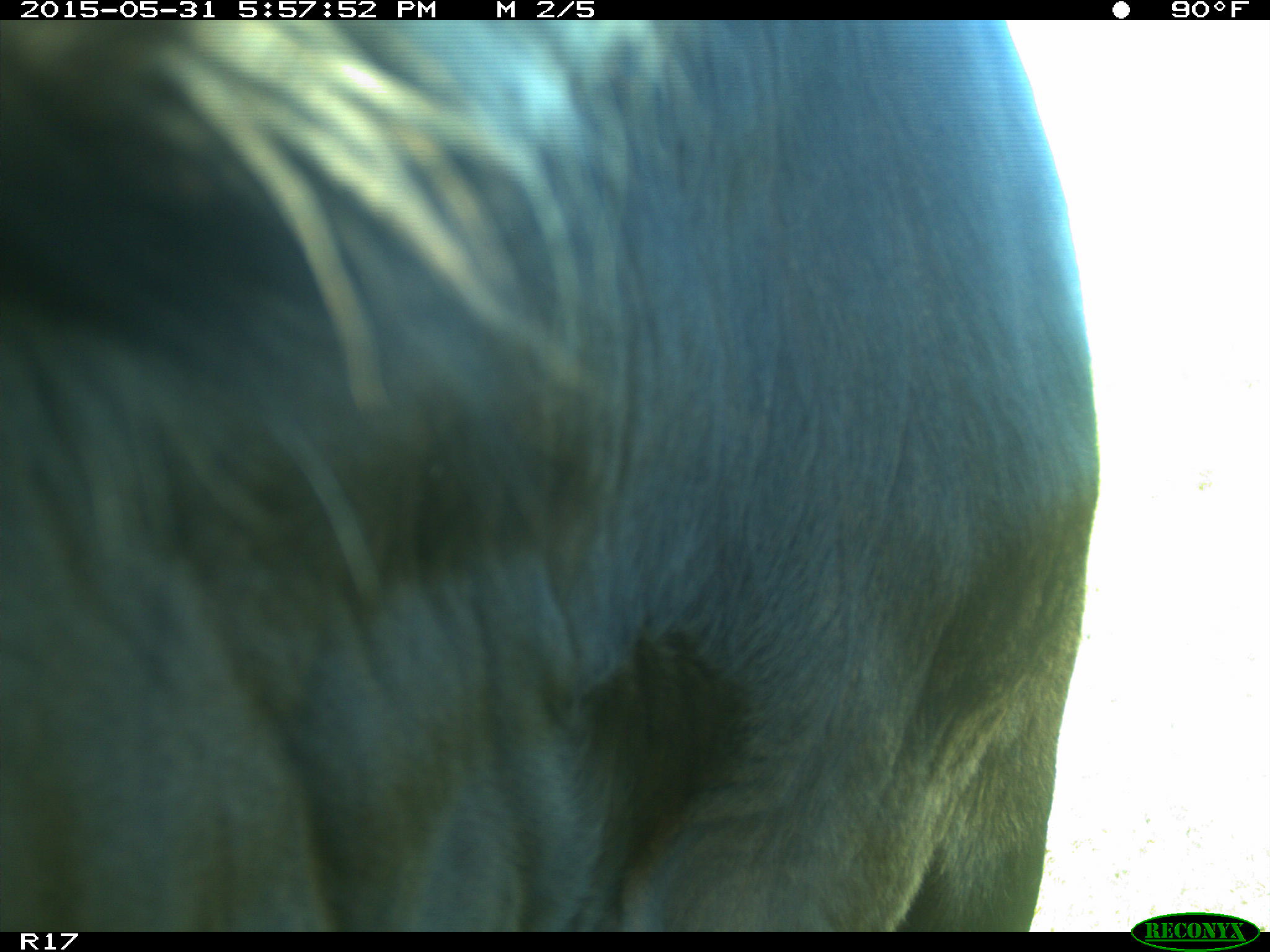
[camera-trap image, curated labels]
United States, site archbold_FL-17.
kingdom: Animalia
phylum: Chordata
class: Mammalia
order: Artiodactyla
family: Bovidae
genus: Bos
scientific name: Bos taurus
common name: domestic cow